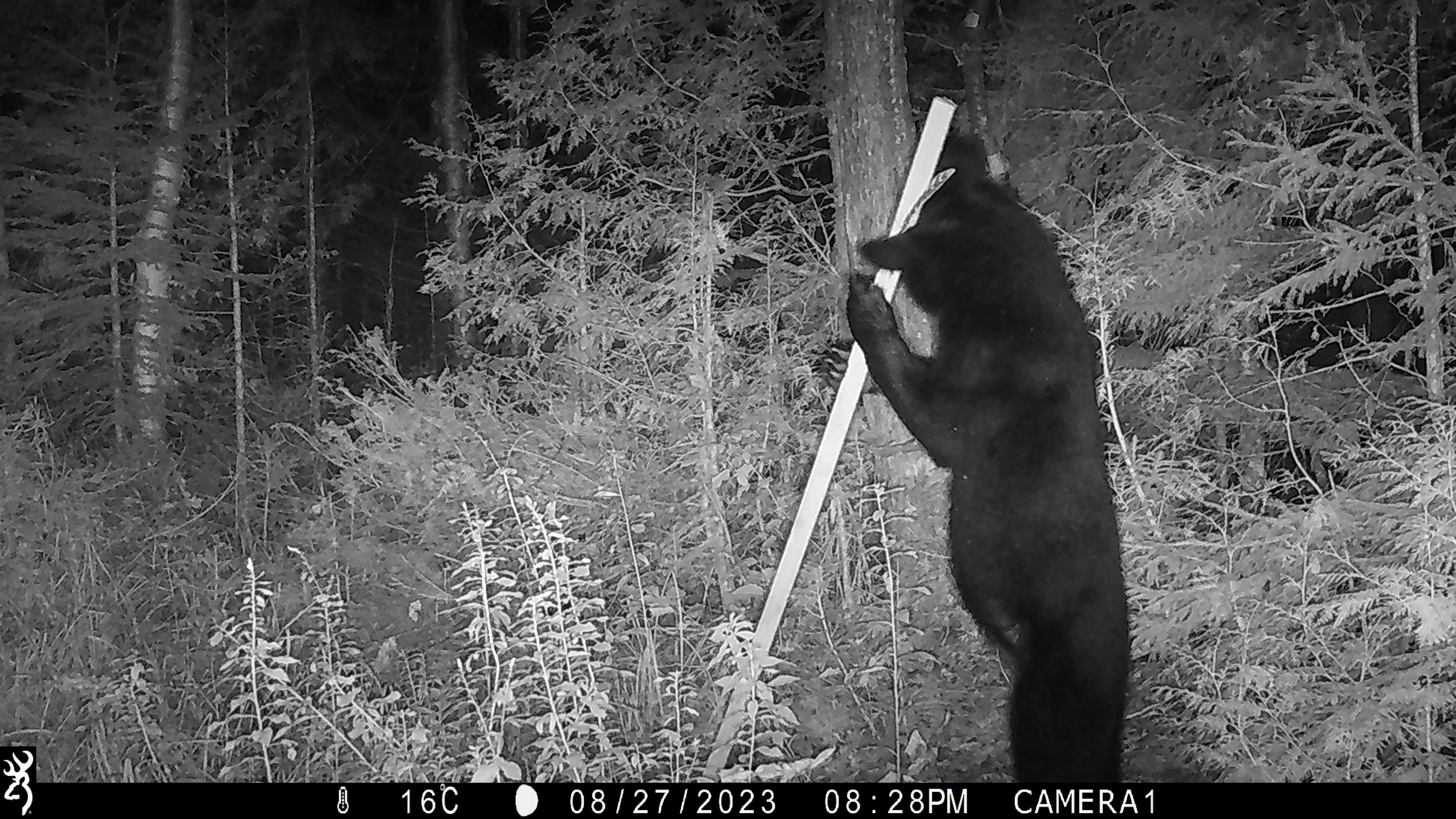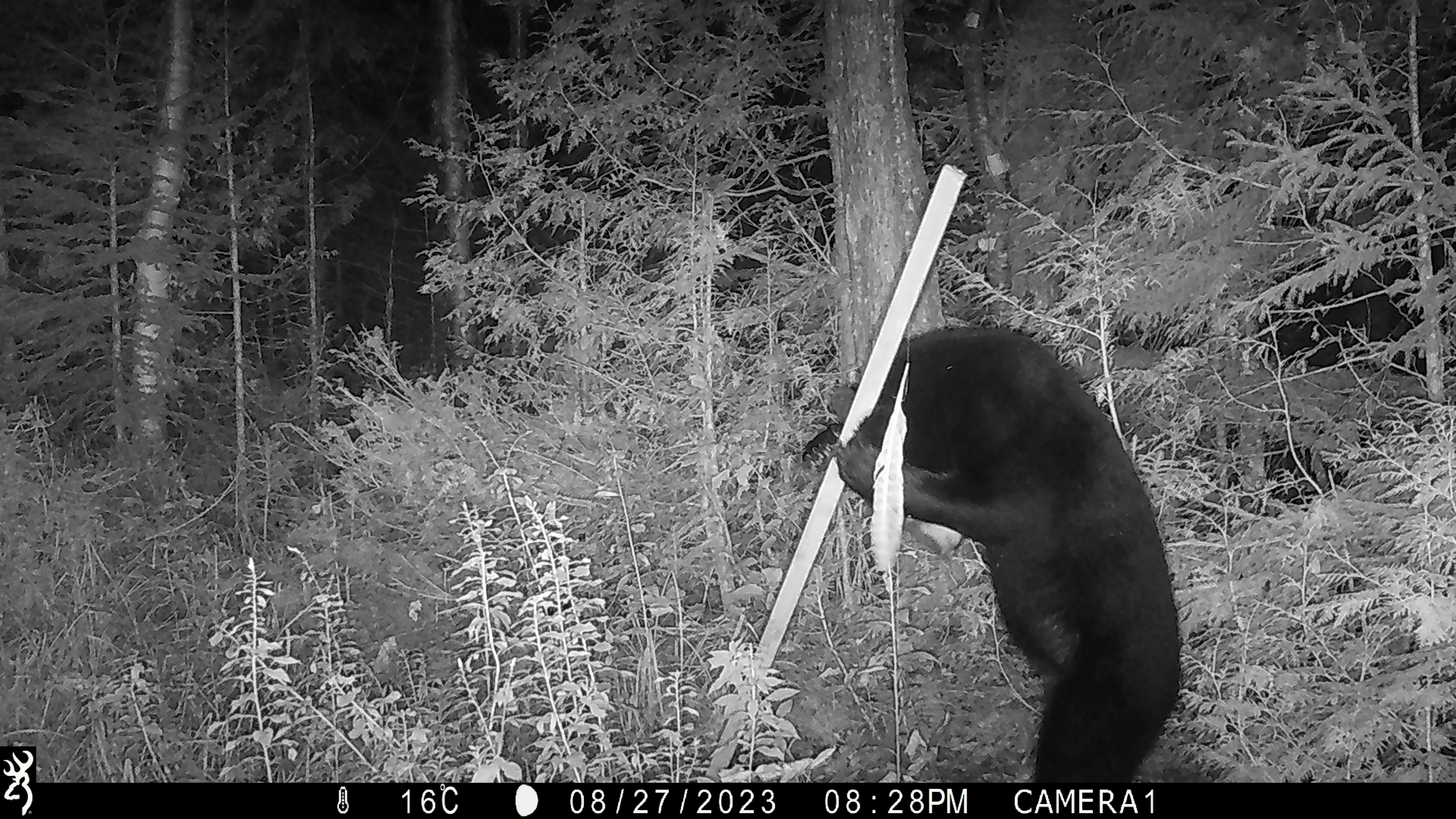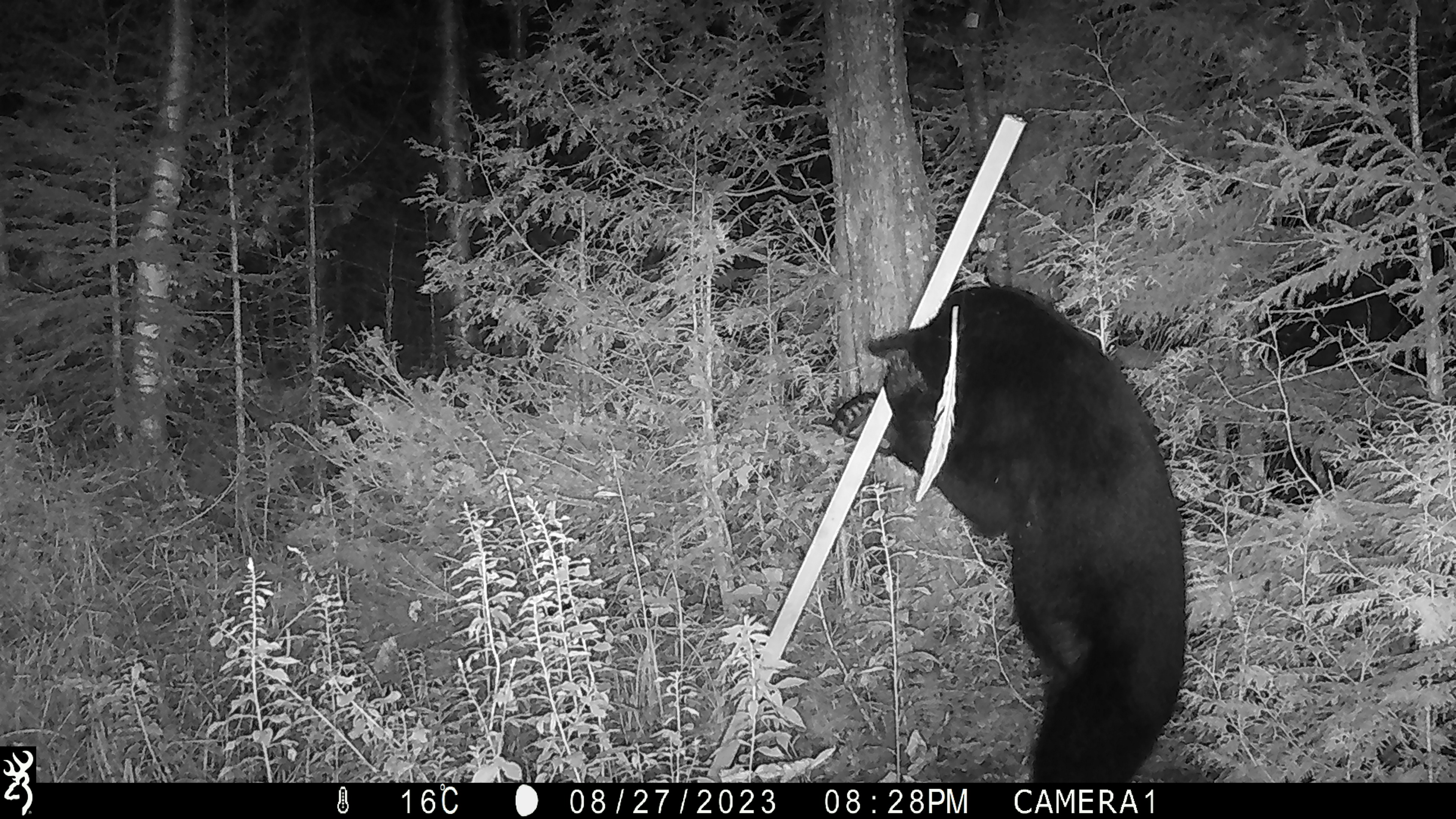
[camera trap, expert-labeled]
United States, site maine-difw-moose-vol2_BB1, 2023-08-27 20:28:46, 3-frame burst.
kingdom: Animalia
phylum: Chordata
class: Mammalia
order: Carnivora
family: Ursidae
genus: Ursus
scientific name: Ursus americanus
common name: black bear